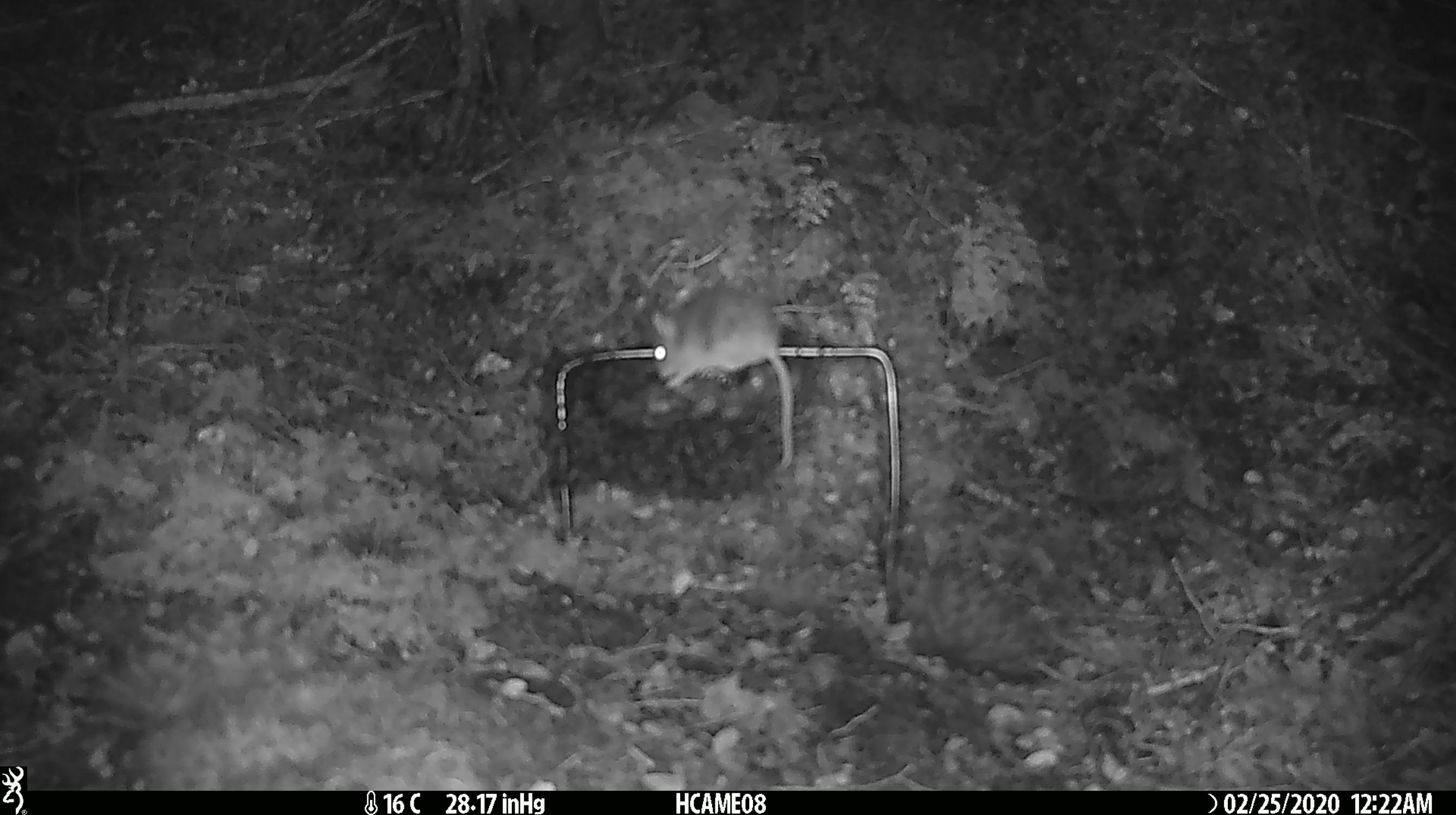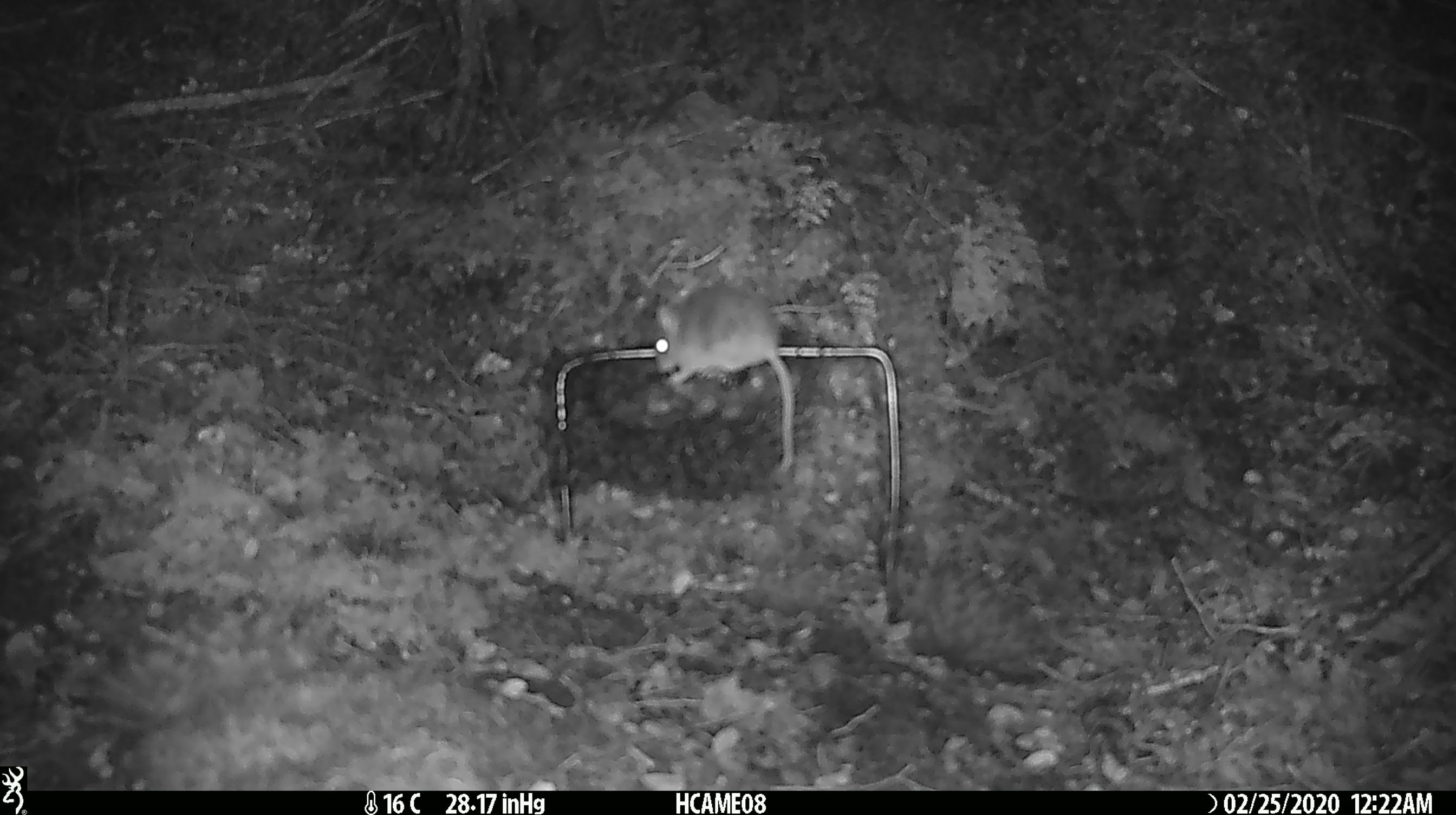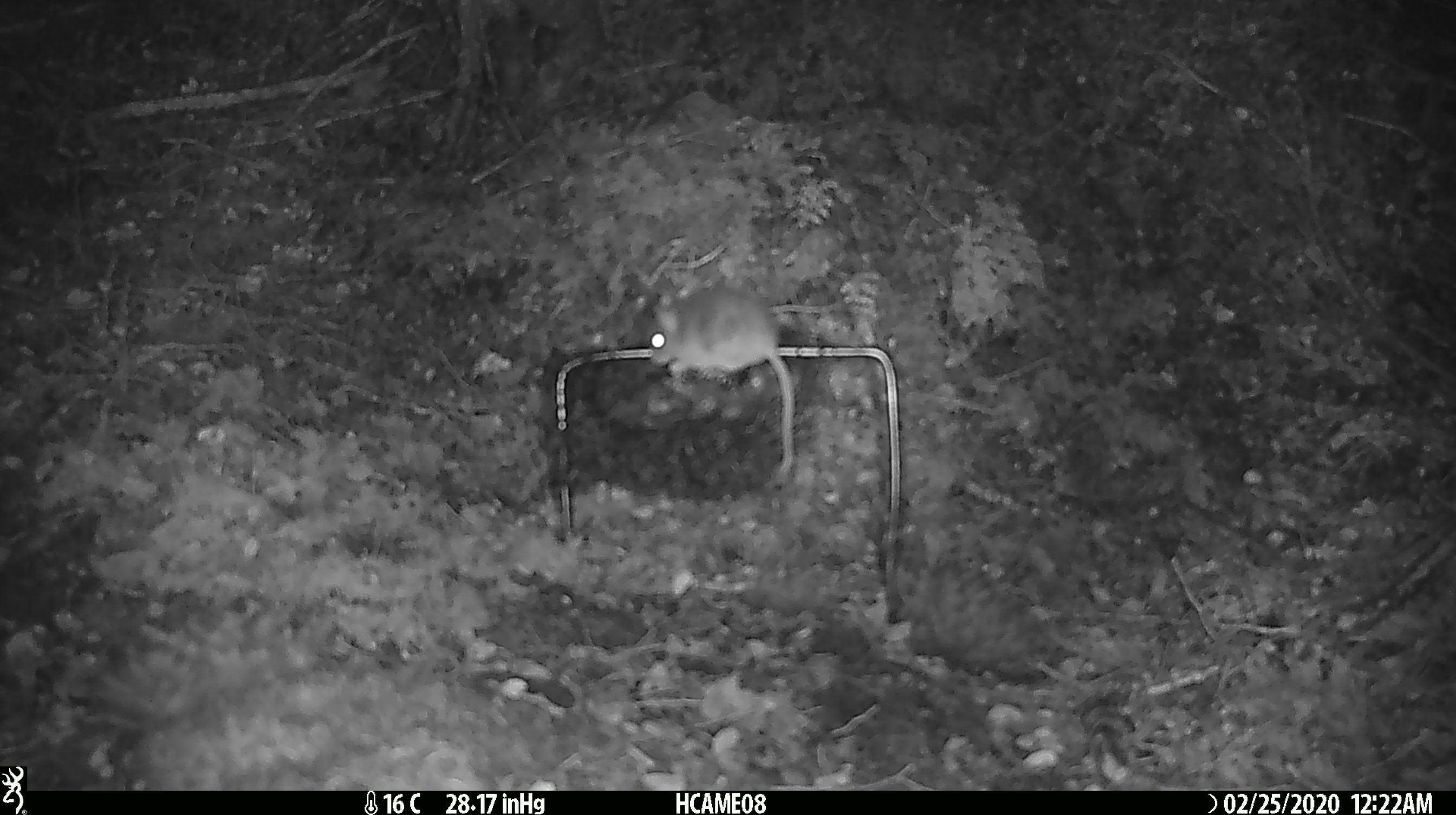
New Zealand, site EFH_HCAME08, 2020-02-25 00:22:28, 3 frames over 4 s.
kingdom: Animalia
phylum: Chordata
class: Mammalia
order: Rodentia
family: Muridae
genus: Mus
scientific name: Mus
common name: mouse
Mouse (Mus).